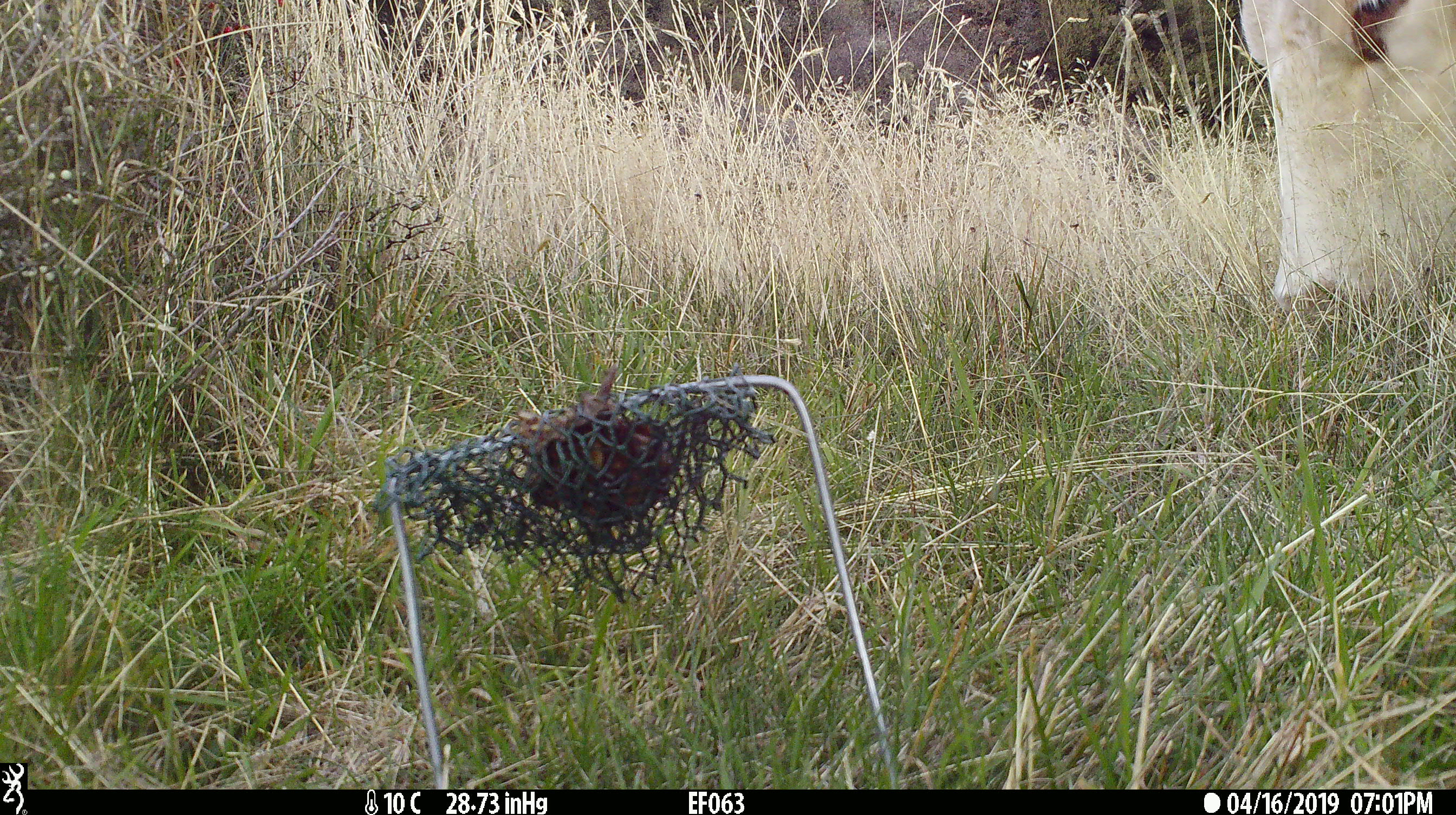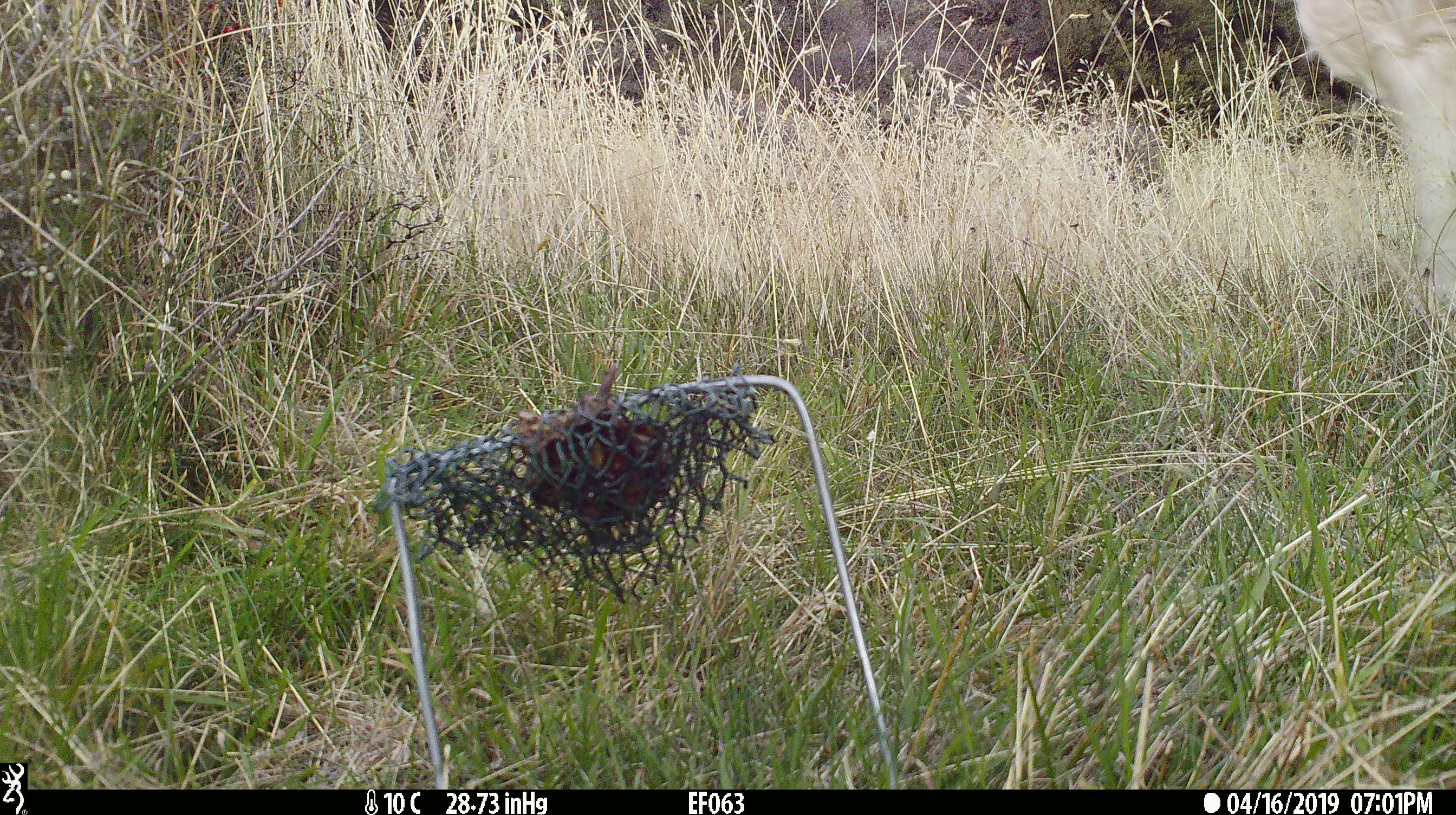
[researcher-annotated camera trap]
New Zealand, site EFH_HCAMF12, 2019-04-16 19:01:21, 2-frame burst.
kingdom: Animalia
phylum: Chordata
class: Mammalia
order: Artiodactyla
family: Bovidae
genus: Bos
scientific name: Bos taurus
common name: domestic cow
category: cow